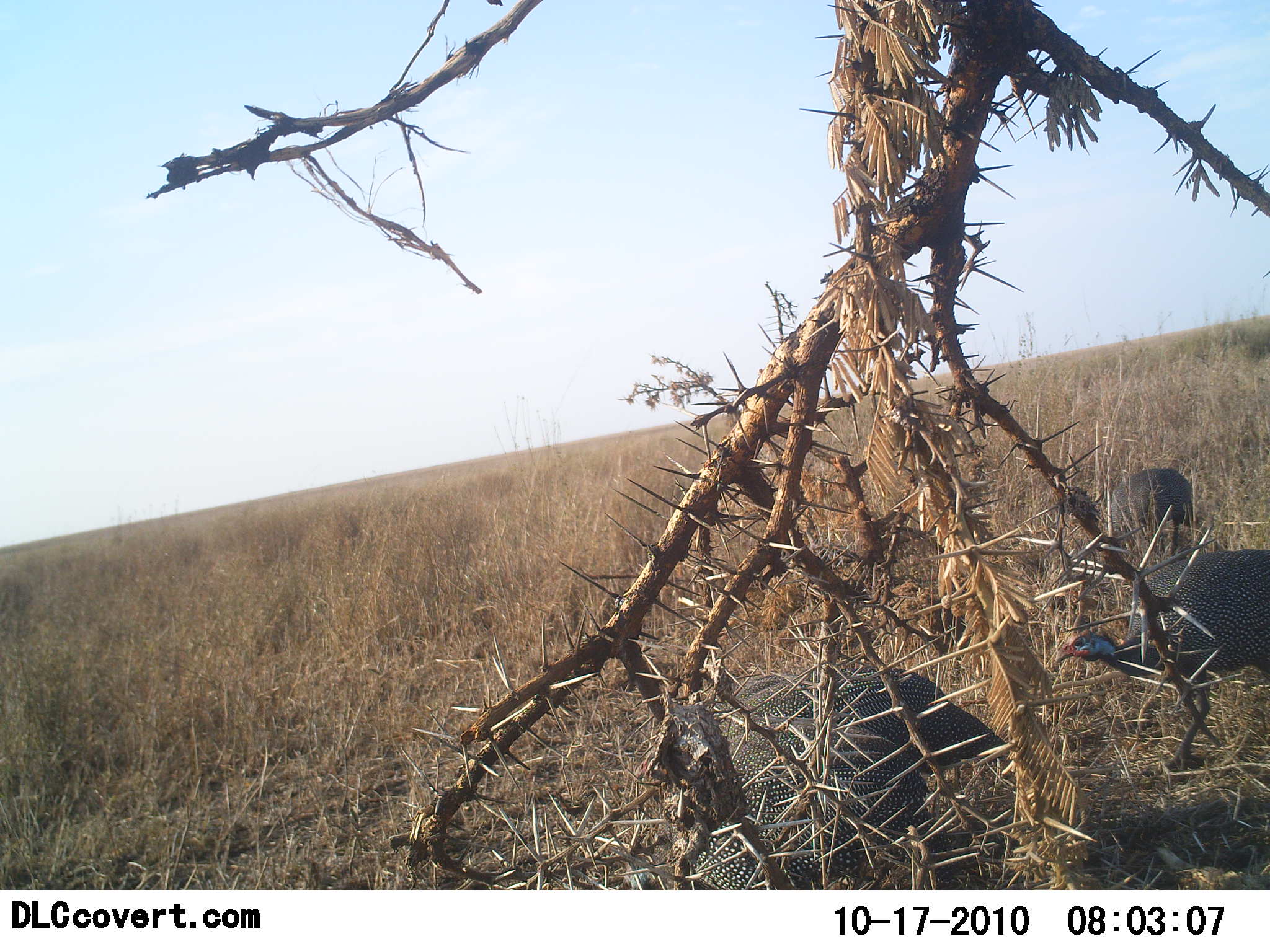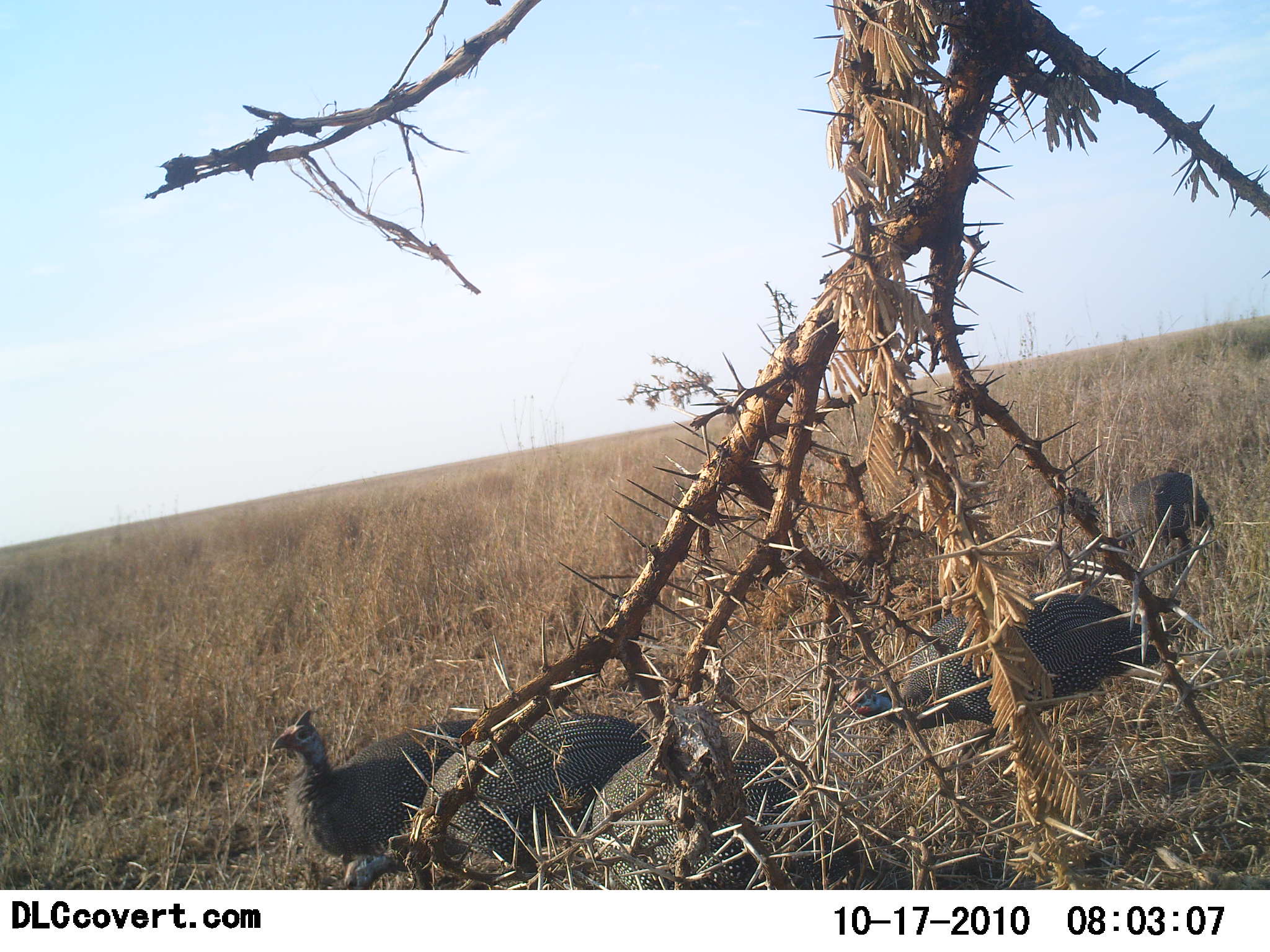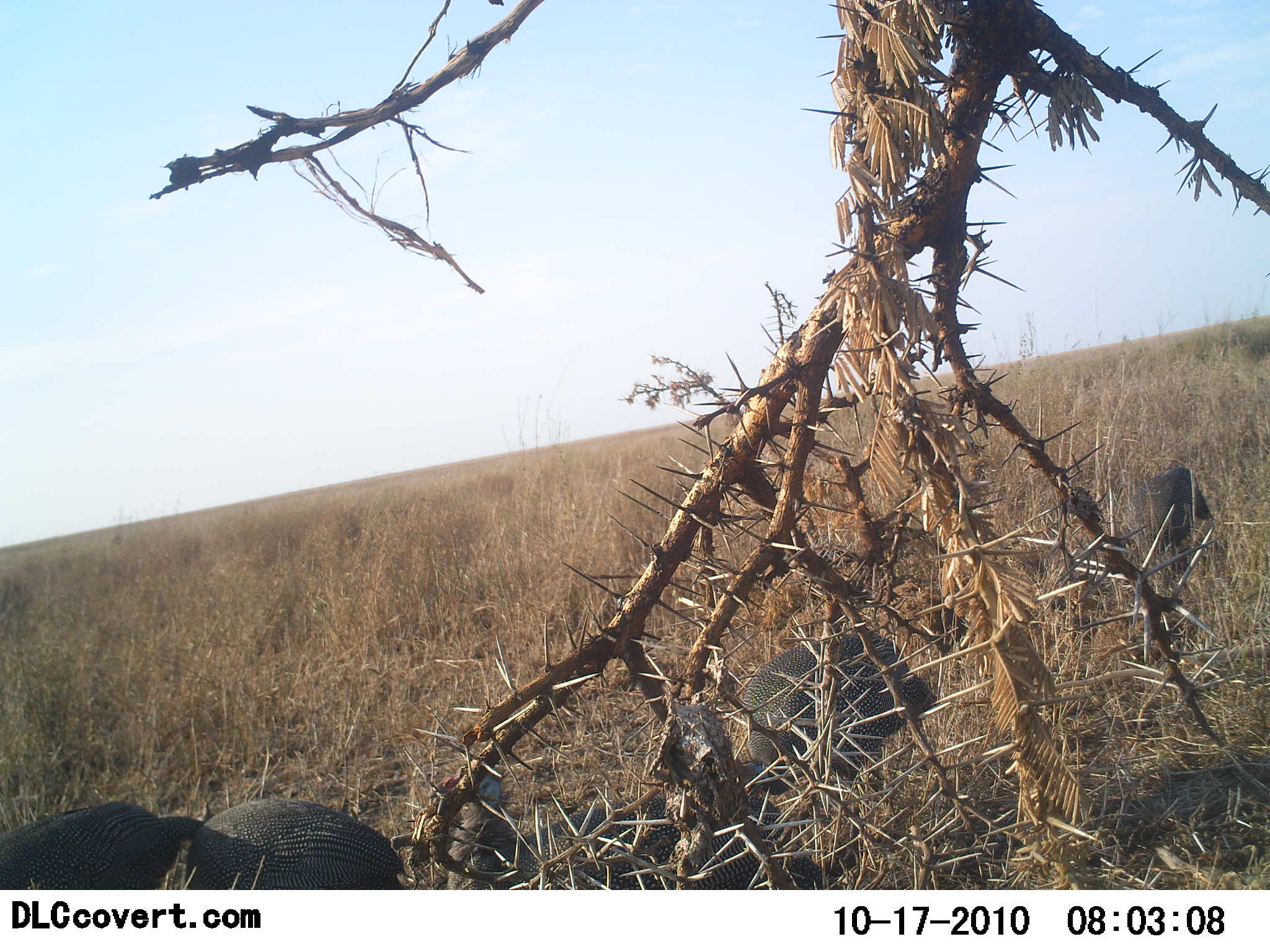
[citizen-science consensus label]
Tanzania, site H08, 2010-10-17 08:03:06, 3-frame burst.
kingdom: Animalia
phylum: Chordata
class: Aves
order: Galliformes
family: Numididae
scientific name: Numididae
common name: guinea fowl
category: guineafowl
Guineafowl (guinea fowl) (Numididae), count 5. Behavior (volunteer vote fractions): standing 25%, resting 0%, moving 92%, interacting 0%. Young present (vote fraction): 0%. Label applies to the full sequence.